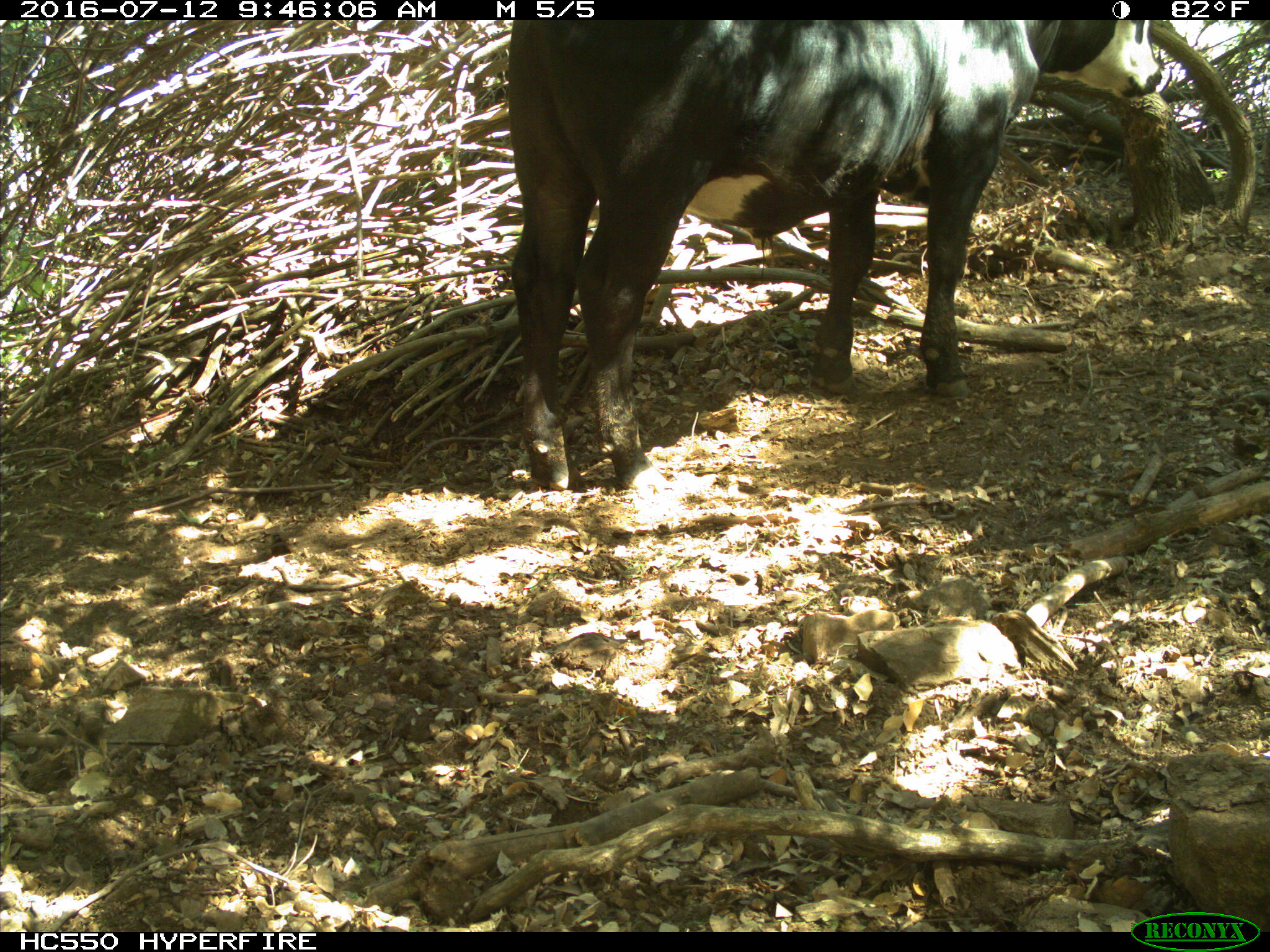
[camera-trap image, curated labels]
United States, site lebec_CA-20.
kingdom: Animalia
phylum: Chordata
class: Mammalia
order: Artiodactyla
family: Bovidae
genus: Bos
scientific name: Bos taurus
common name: domestic cow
Bos taurus (domestic cow).